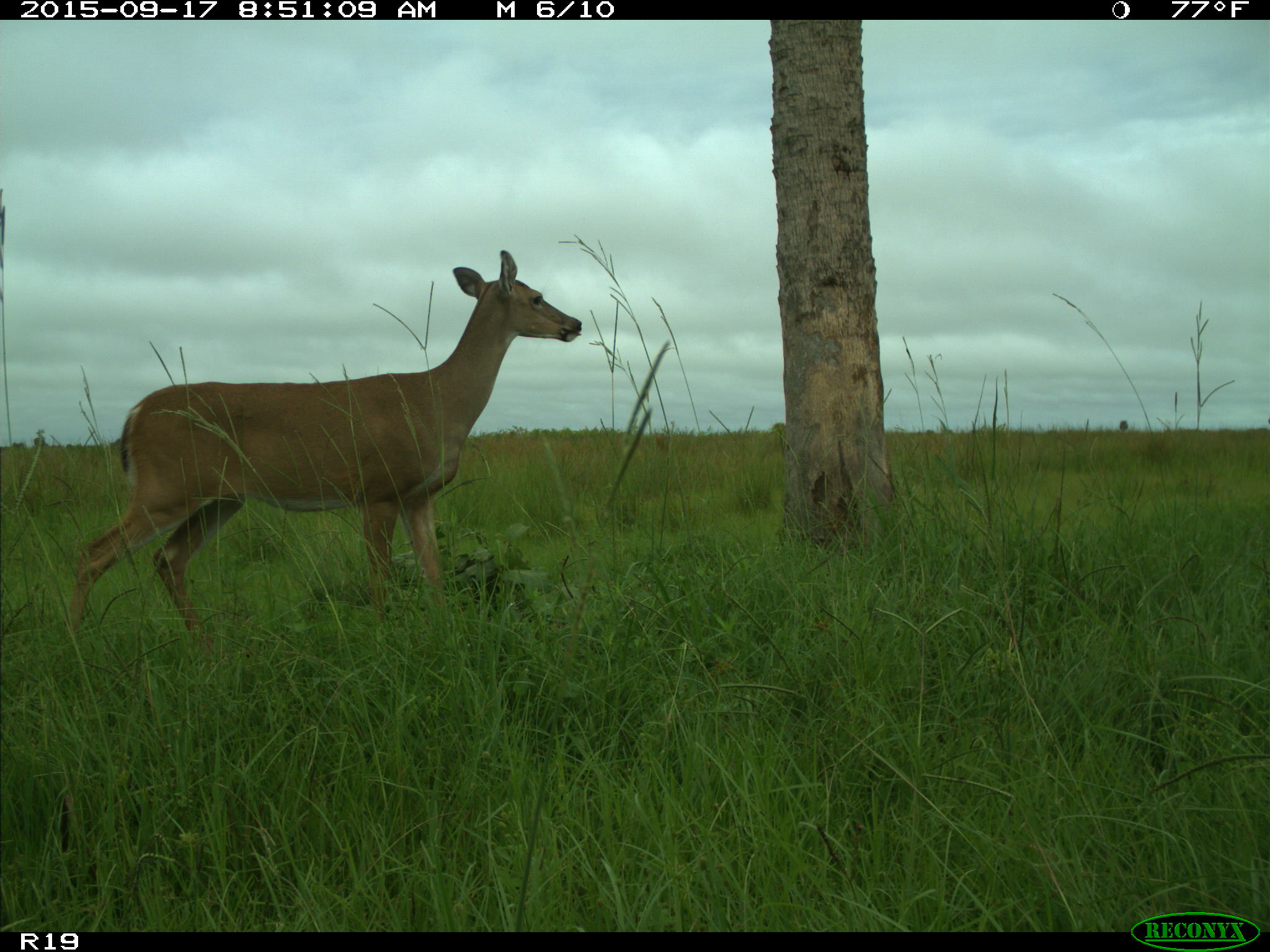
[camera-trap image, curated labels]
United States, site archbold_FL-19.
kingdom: Animalia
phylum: Chordata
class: Mammalia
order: Artiodactyla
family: Cervidae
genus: Odocoileus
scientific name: Odocoileus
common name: deer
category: unidentified deer